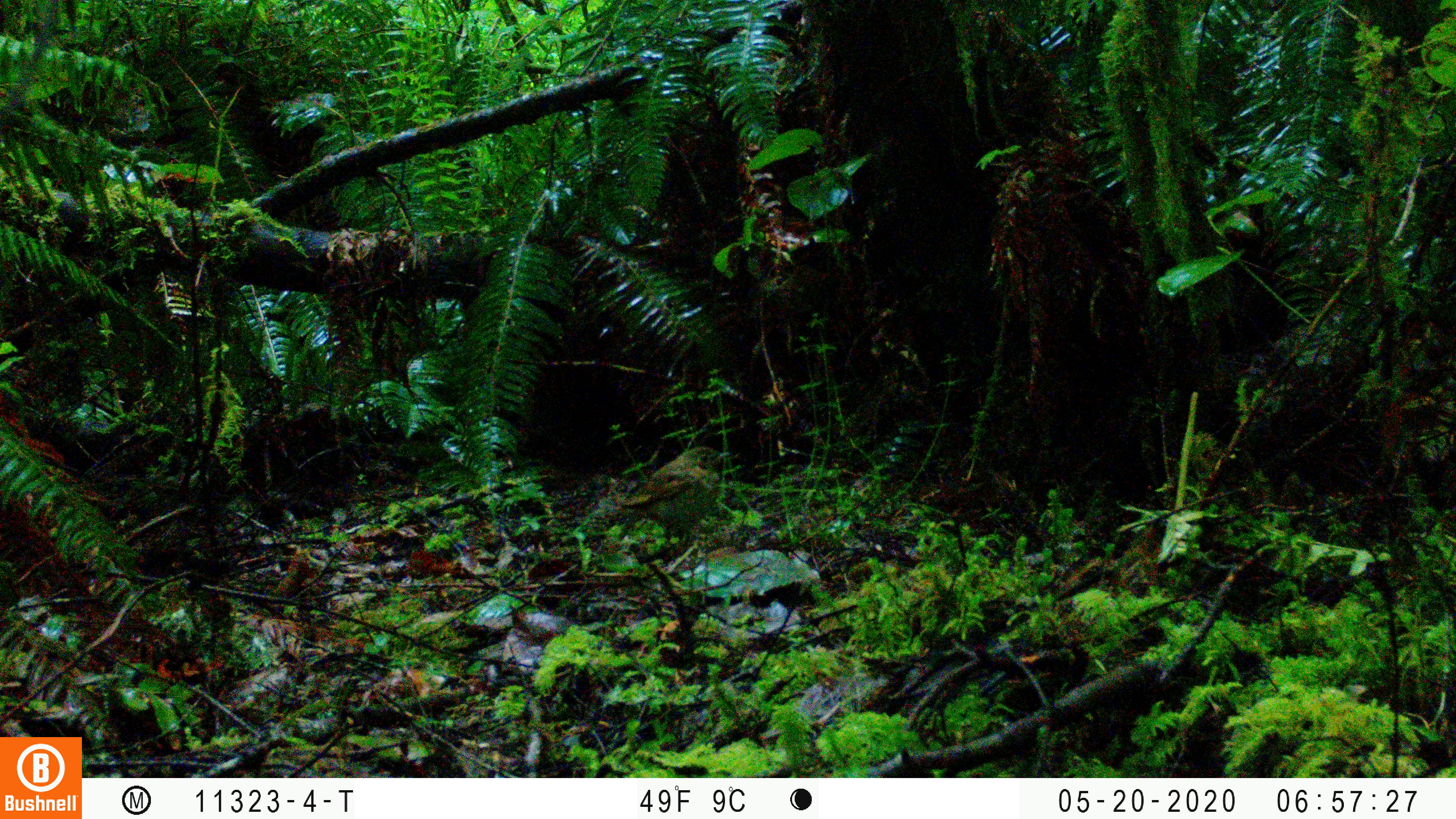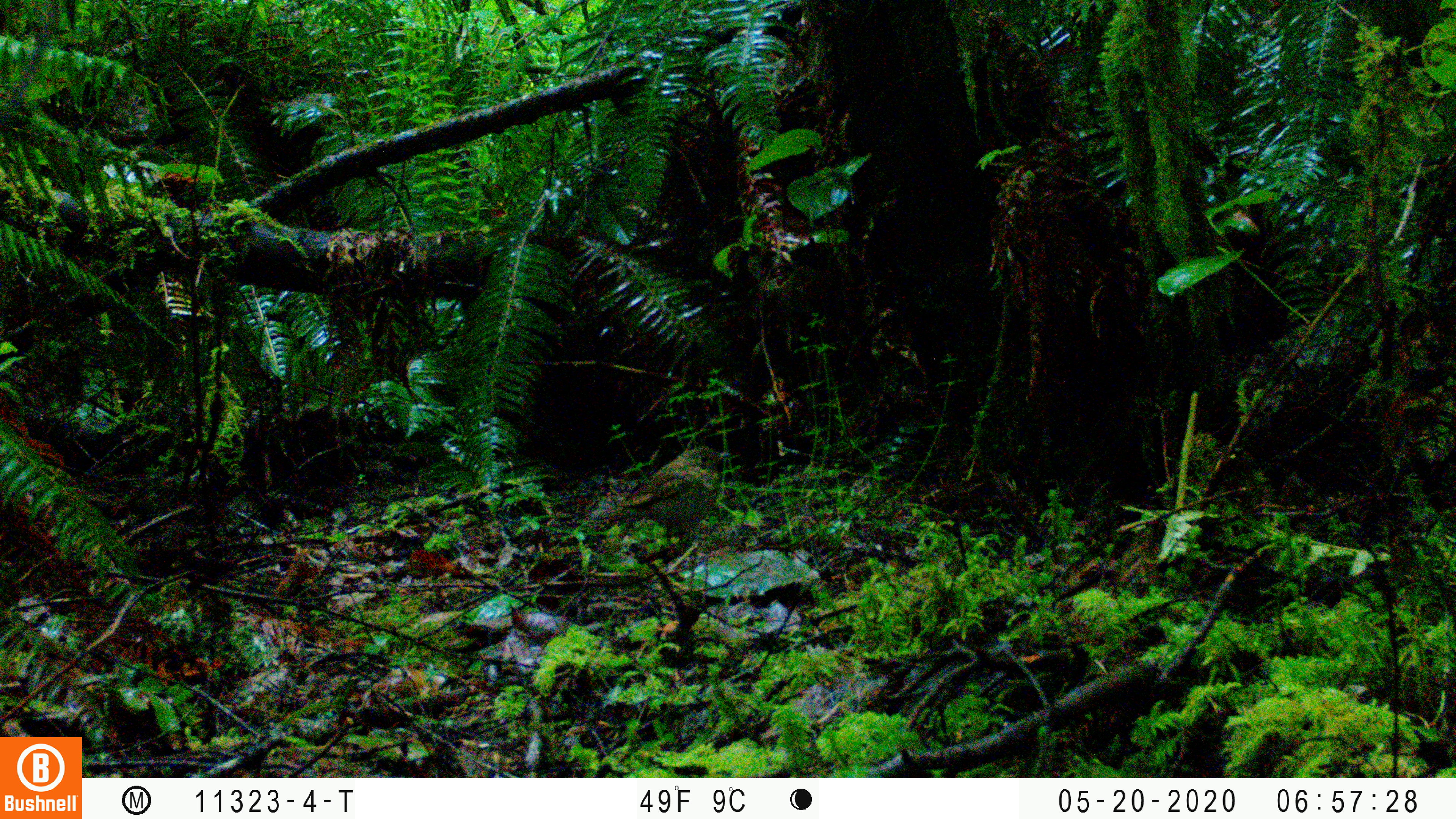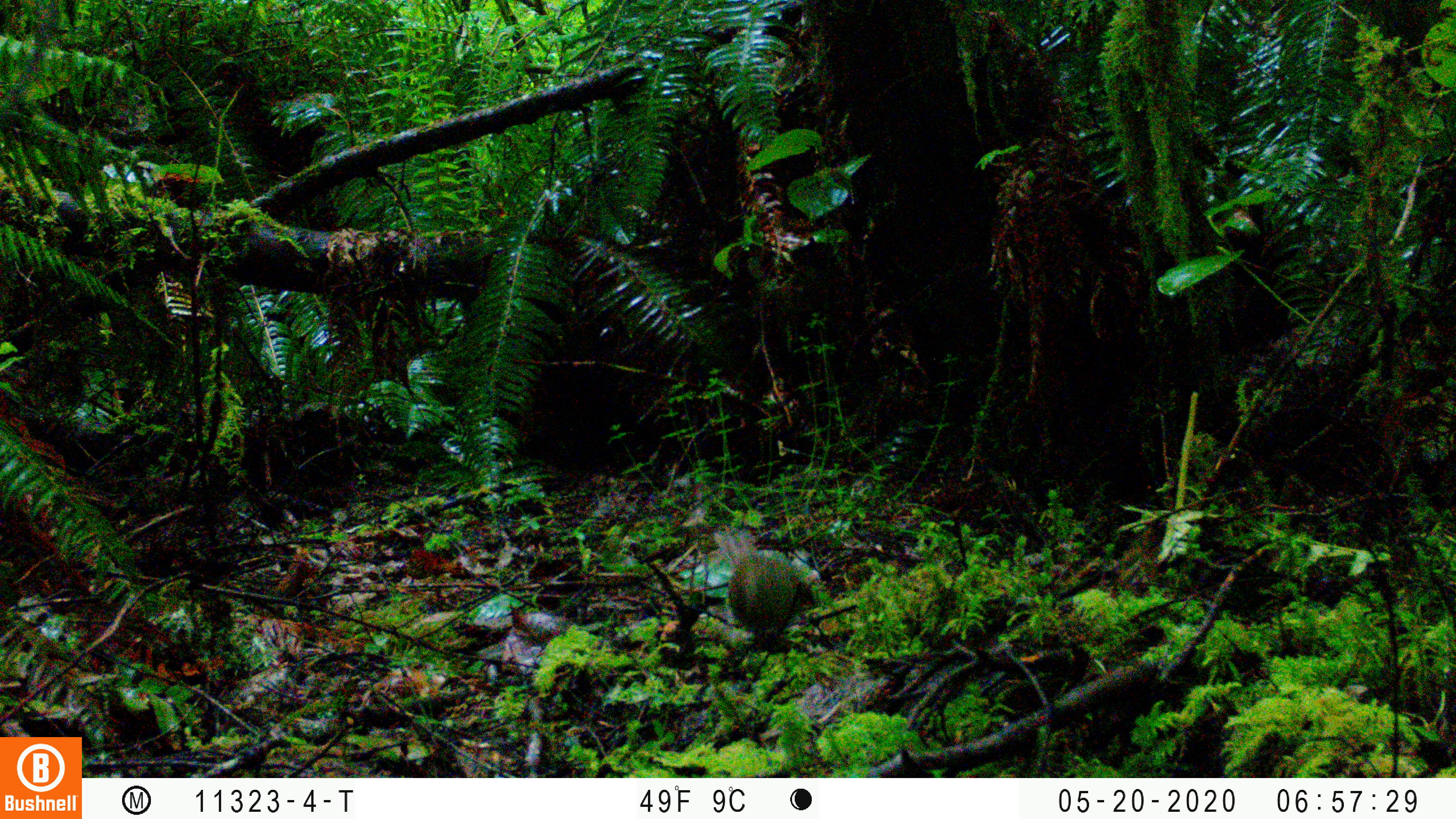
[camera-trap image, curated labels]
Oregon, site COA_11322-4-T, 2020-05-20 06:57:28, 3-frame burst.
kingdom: Animalia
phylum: Chordata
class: Aves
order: Passeriformes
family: Turdidae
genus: Catharus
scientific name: Catharus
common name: brown thrushes and nightingale-thrushes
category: catharus species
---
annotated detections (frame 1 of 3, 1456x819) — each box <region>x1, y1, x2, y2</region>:
catharus species: <region>615, 441, 729, 562</region>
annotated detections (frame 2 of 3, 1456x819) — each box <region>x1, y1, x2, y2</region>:
catharus species: <region>596, 436, 733, 569</region>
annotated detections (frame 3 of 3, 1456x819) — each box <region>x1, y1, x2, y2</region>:
catharus species: <region>707, 518, 815, 658</region>